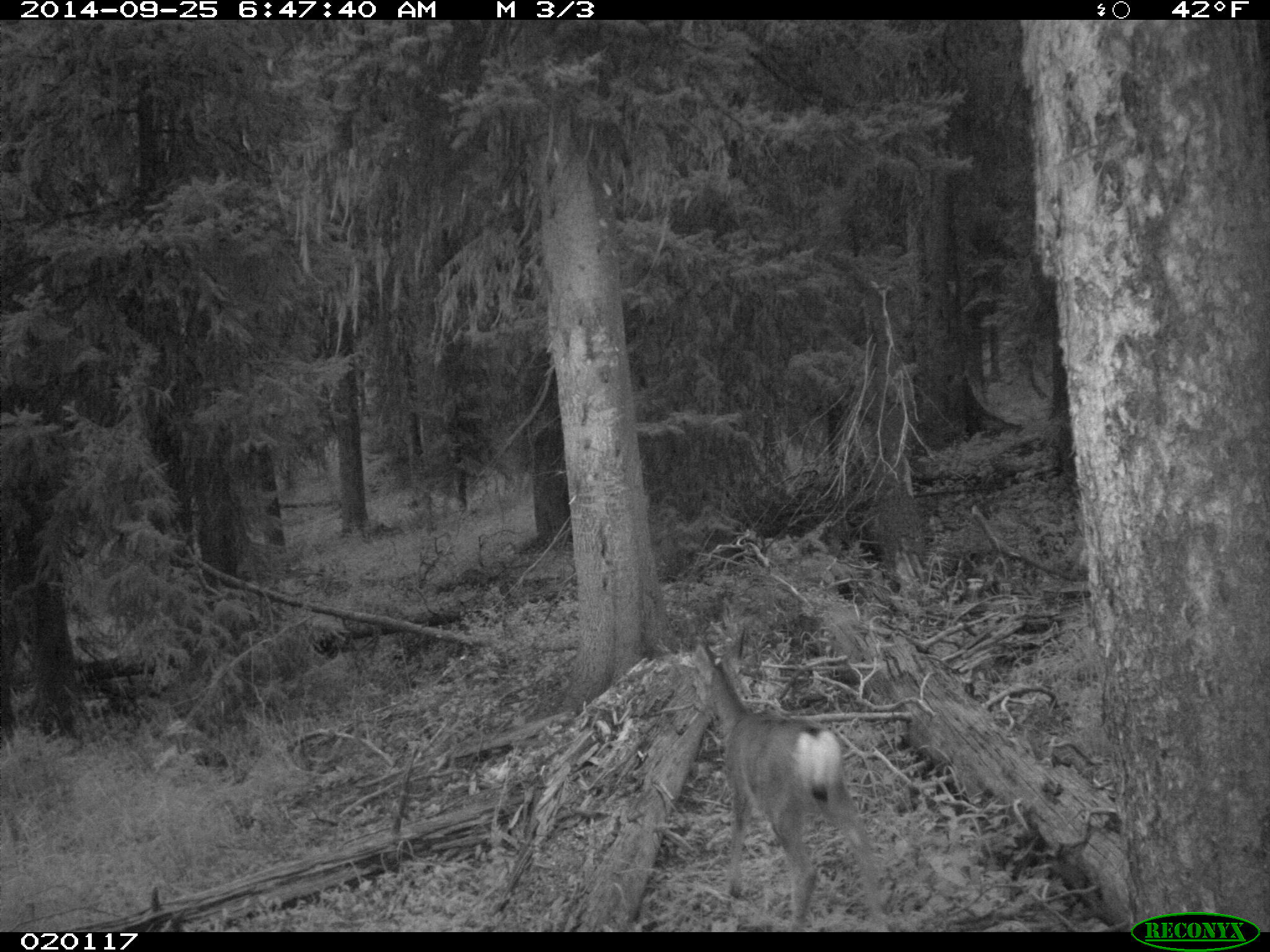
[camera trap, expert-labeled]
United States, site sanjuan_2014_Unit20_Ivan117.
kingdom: Animalia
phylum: Chordata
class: Mammalia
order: Artiodactyla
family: Cervidae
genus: Odocoileus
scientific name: Odocoileus hemionus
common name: mule deer